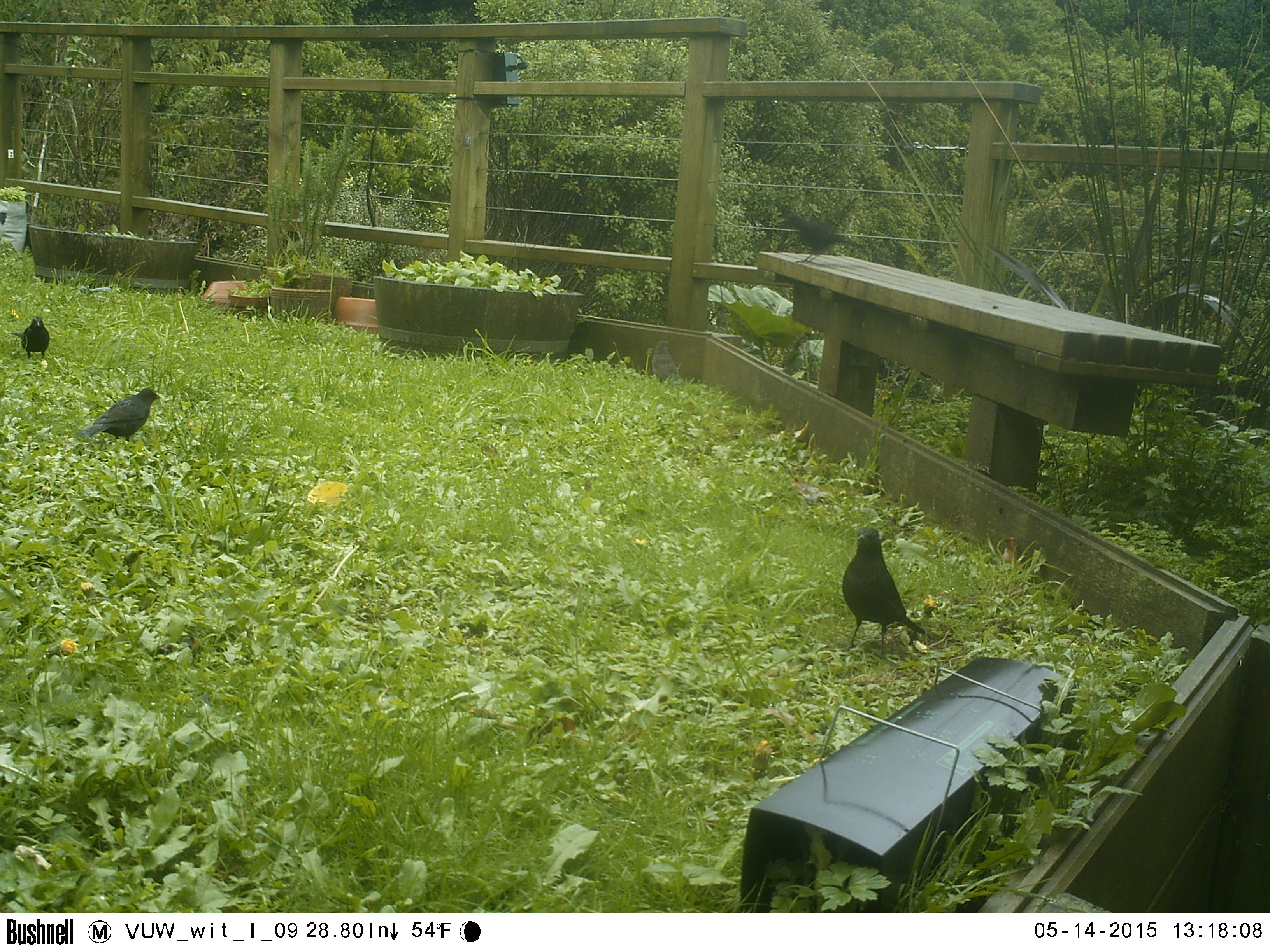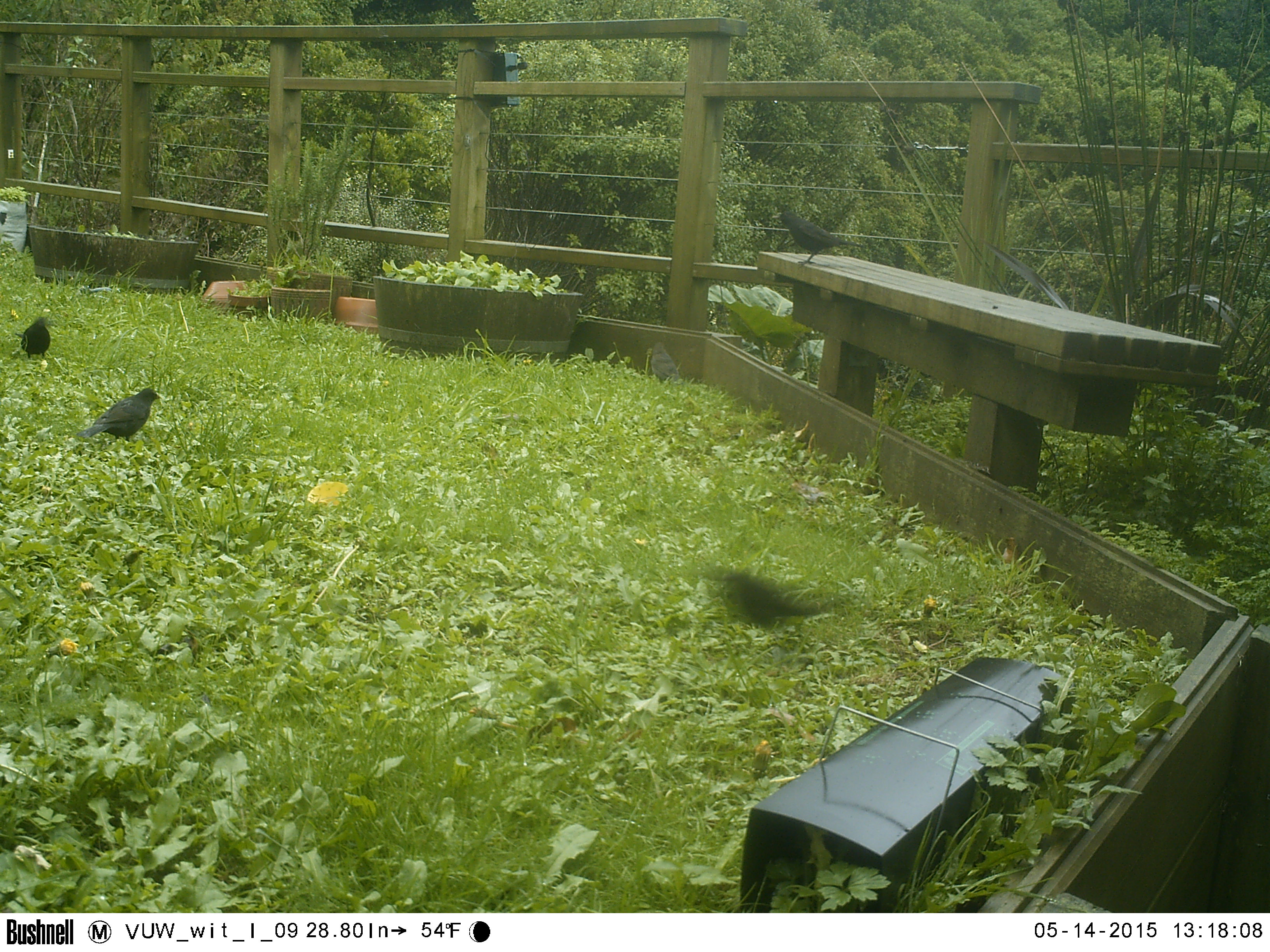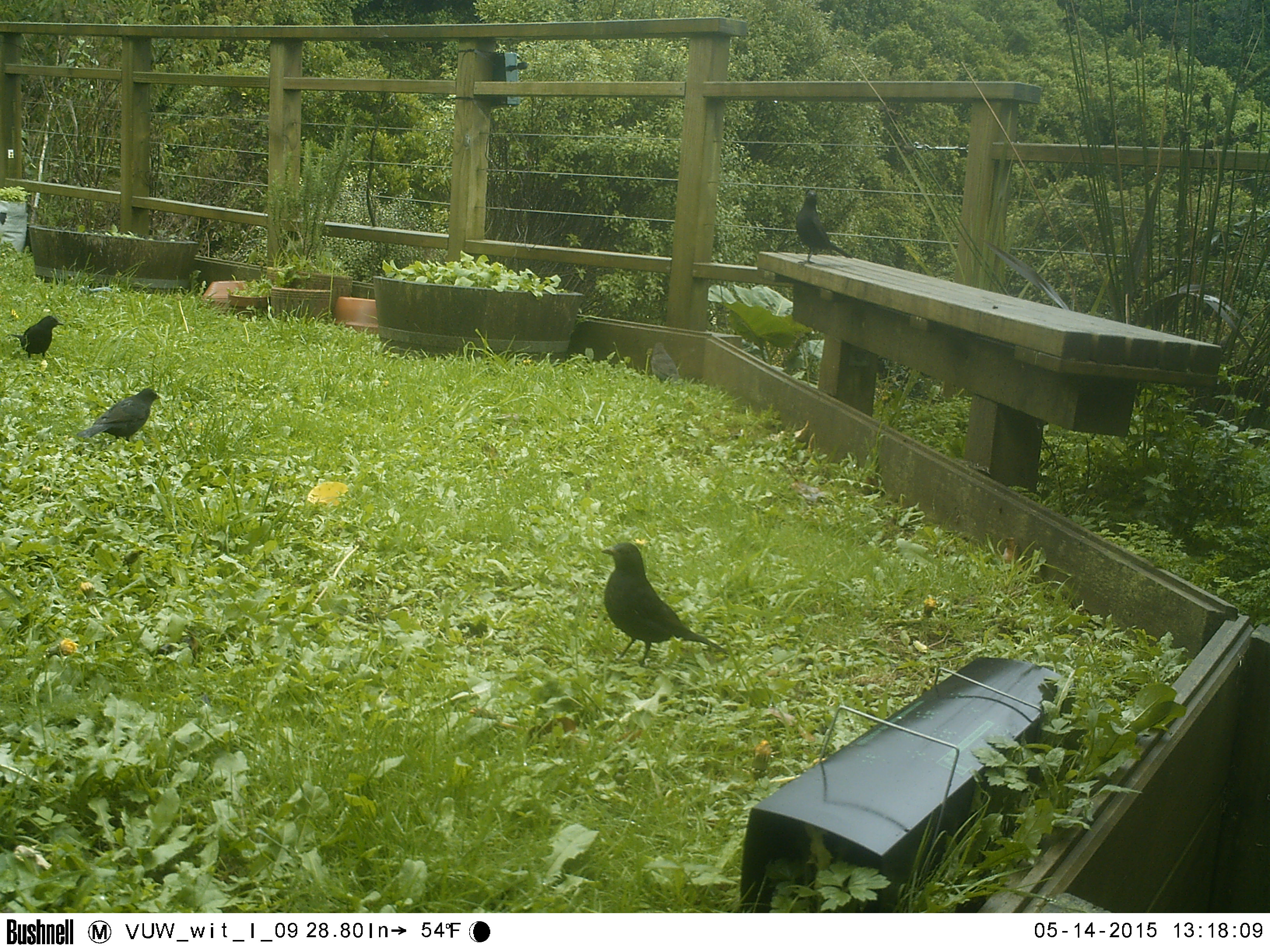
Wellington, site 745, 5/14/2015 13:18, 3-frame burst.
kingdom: Animalia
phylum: Chordata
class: Aves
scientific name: Aves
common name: bird